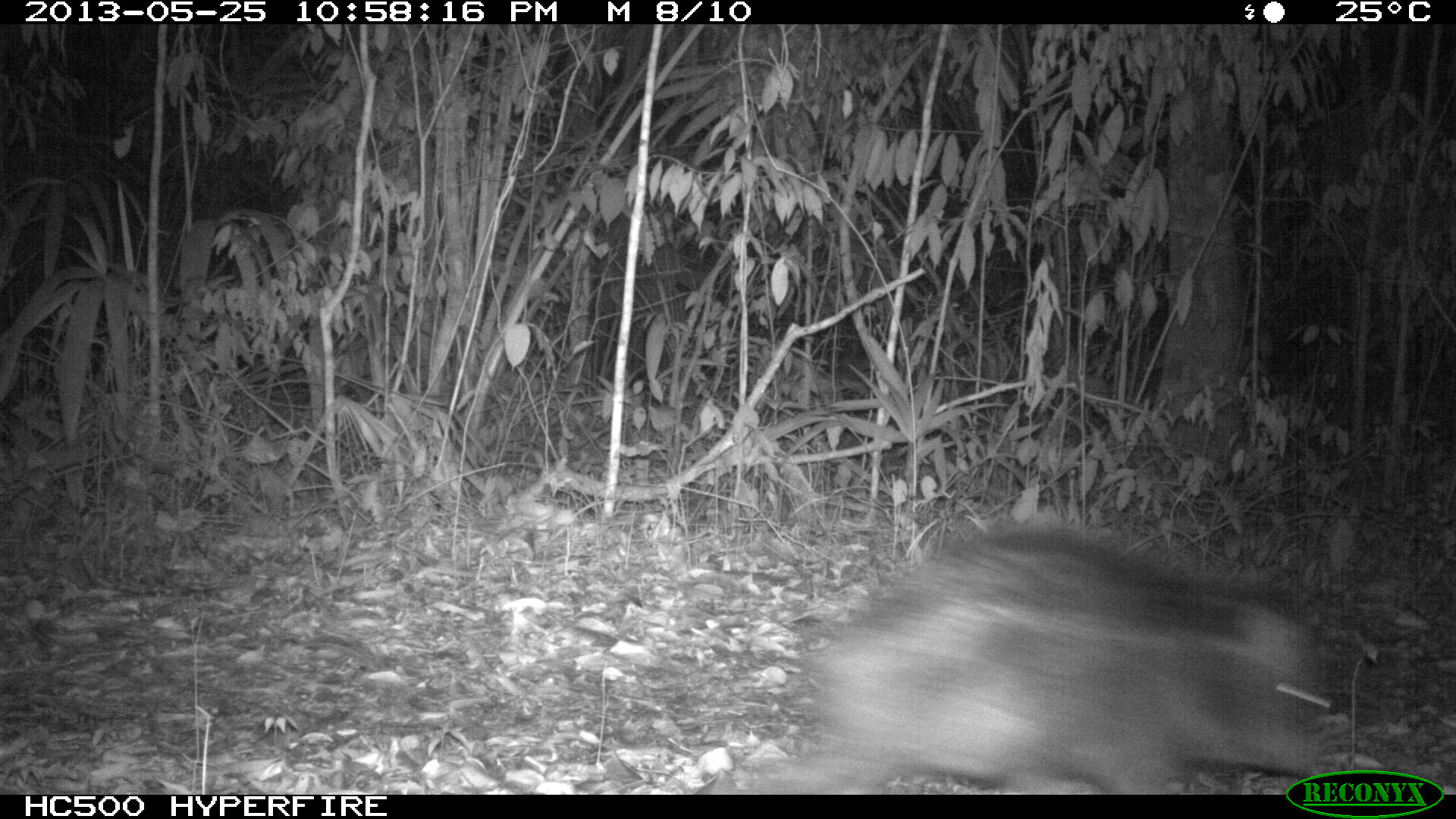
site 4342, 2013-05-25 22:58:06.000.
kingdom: Animalia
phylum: Chordata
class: Mammalia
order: Artiodactyla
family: Tayassuidae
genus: Pecari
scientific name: Pecari tajacu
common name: collared peccary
Pecari tajacu (collared peccary), count 3.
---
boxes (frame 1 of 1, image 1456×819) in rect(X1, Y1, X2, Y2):
pecari tajacu: rect(779, 523, 1331, 792)